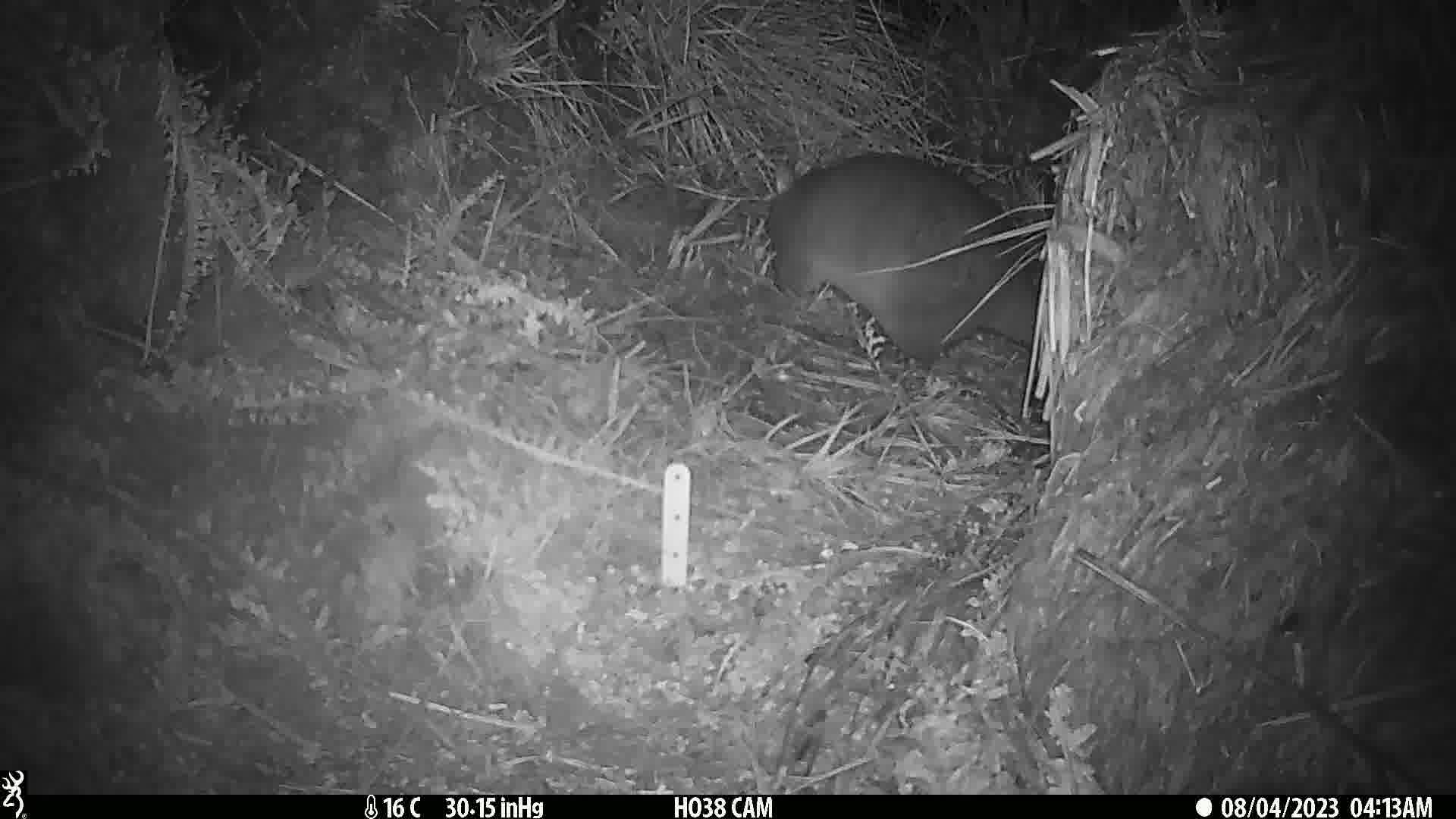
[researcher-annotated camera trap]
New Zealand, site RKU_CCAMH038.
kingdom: Animalia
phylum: Chordata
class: Mammalia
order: Diprotodontia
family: Phalangeridae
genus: Trichosurus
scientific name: Trichosurus vulpecula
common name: common brushtail possum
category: possum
Possum (common brushtail possum) (Trichosurus vulpecula).